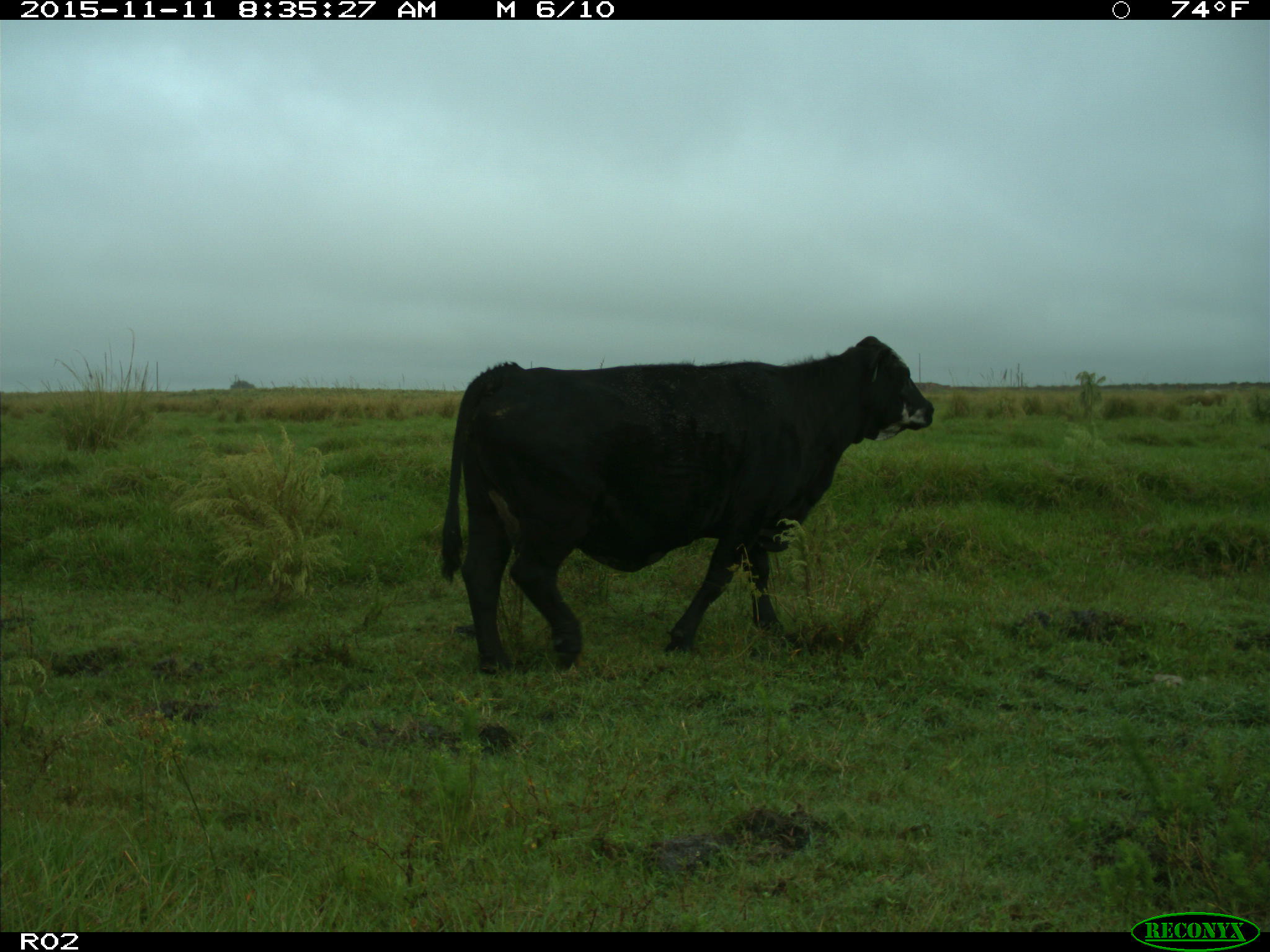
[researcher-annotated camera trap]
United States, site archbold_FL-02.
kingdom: Animalia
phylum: Chordata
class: Mammalia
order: Artiodactyla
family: Bovidae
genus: Bos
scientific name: Bos taurus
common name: domestic cow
Bos taurus (domestic cow).